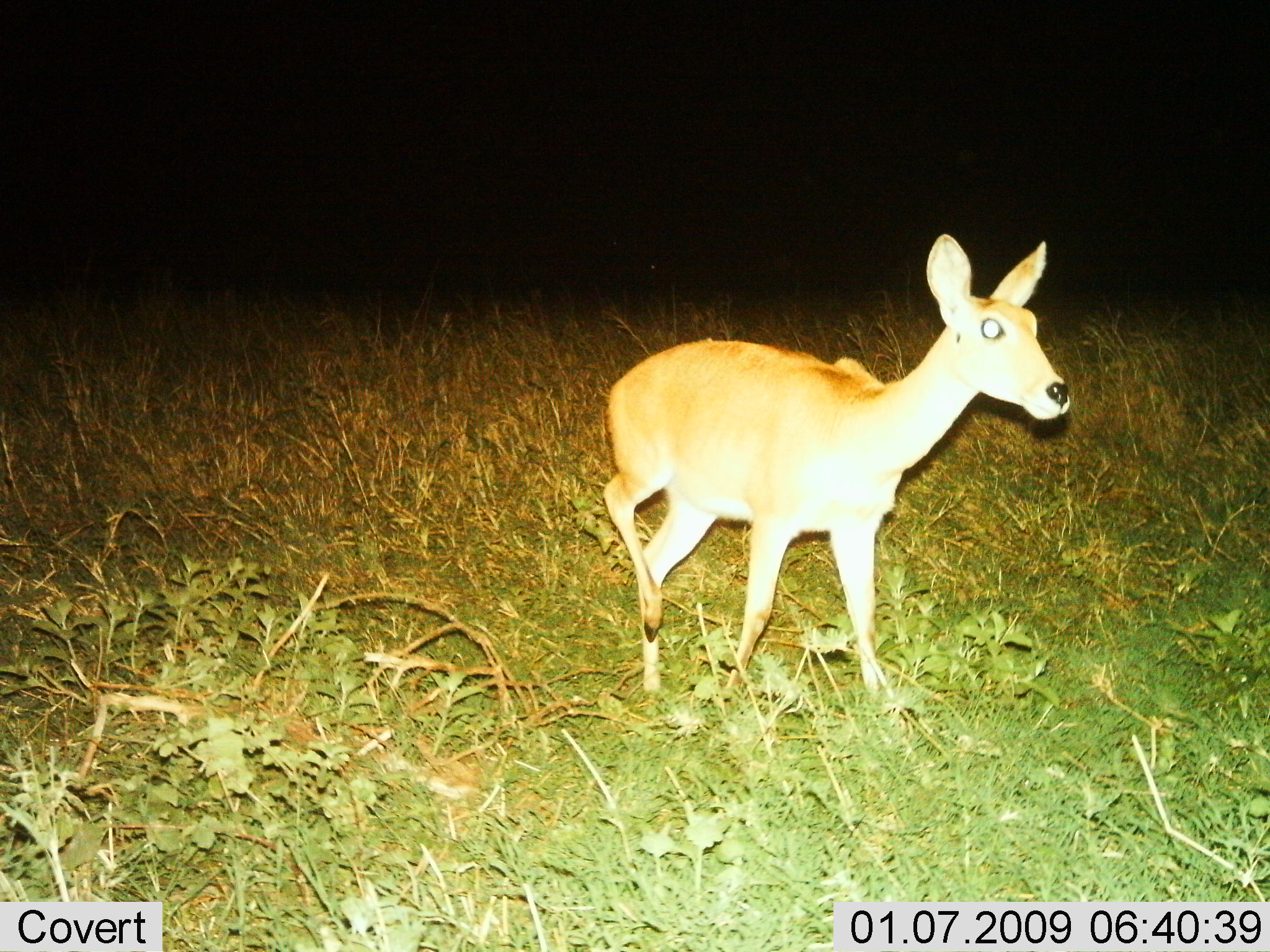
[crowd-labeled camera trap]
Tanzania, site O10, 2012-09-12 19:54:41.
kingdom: Animalia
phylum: Chordata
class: Mammalia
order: Artiodactyla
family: Bovidae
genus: Redunca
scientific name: Redunca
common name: reedbuck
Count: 1.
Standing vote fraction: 20%.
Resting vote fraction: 0%.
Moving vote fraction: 80%.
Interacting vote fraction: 0%.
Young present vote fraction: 10%.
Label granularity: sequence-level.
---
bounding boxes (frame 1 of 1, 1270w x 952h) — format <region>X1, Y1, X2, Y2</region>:
animal: <region>598, 232, 1079, 712</region>